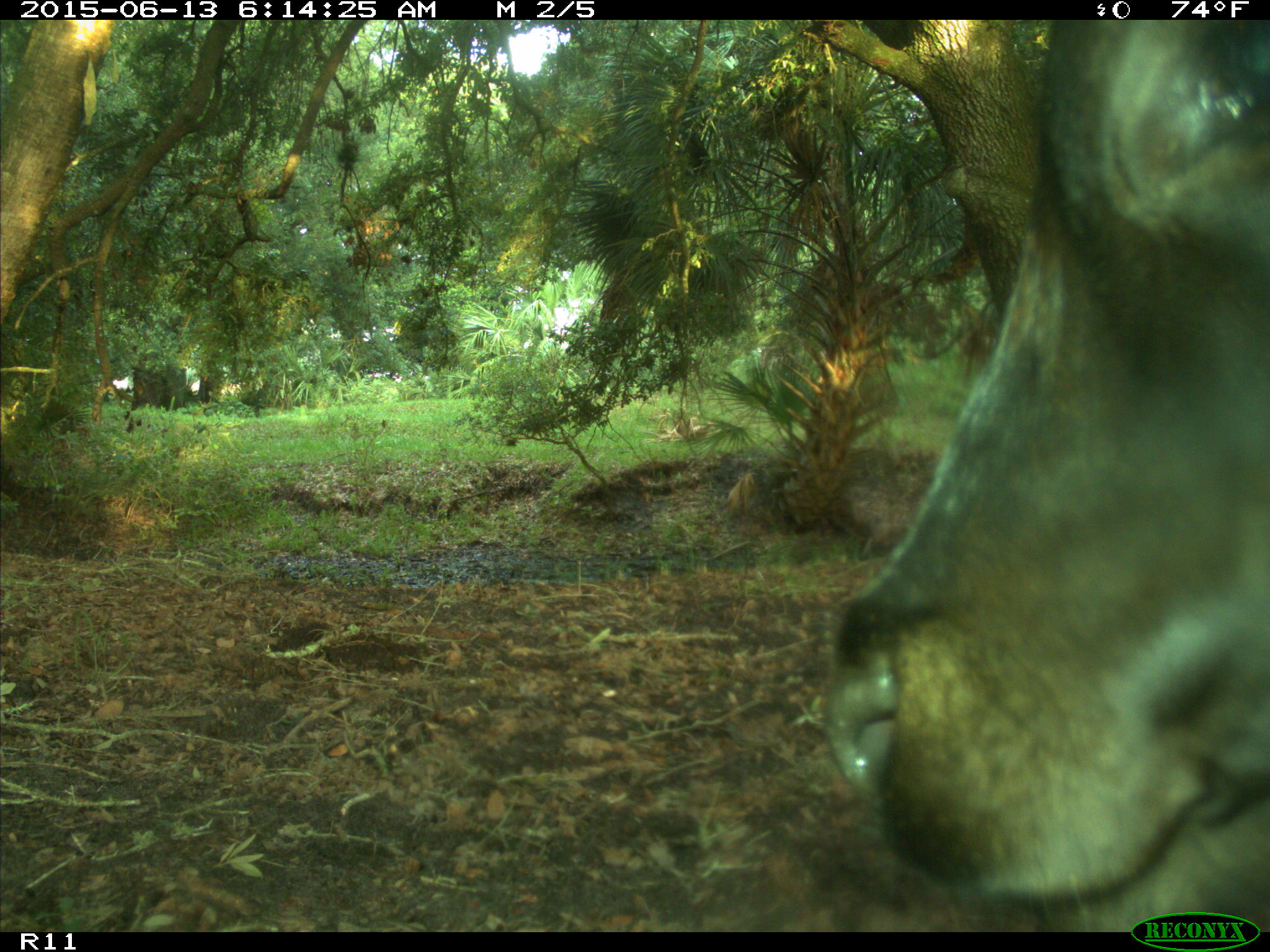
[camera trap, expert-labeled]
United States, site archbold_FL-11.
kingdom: Animalia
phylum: Chordata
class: Mammalia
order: Artiodactyla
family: Bovidae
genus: Bos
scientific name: Bos taurus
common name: domestic cow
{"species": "Bos taurus (domestic cow)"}